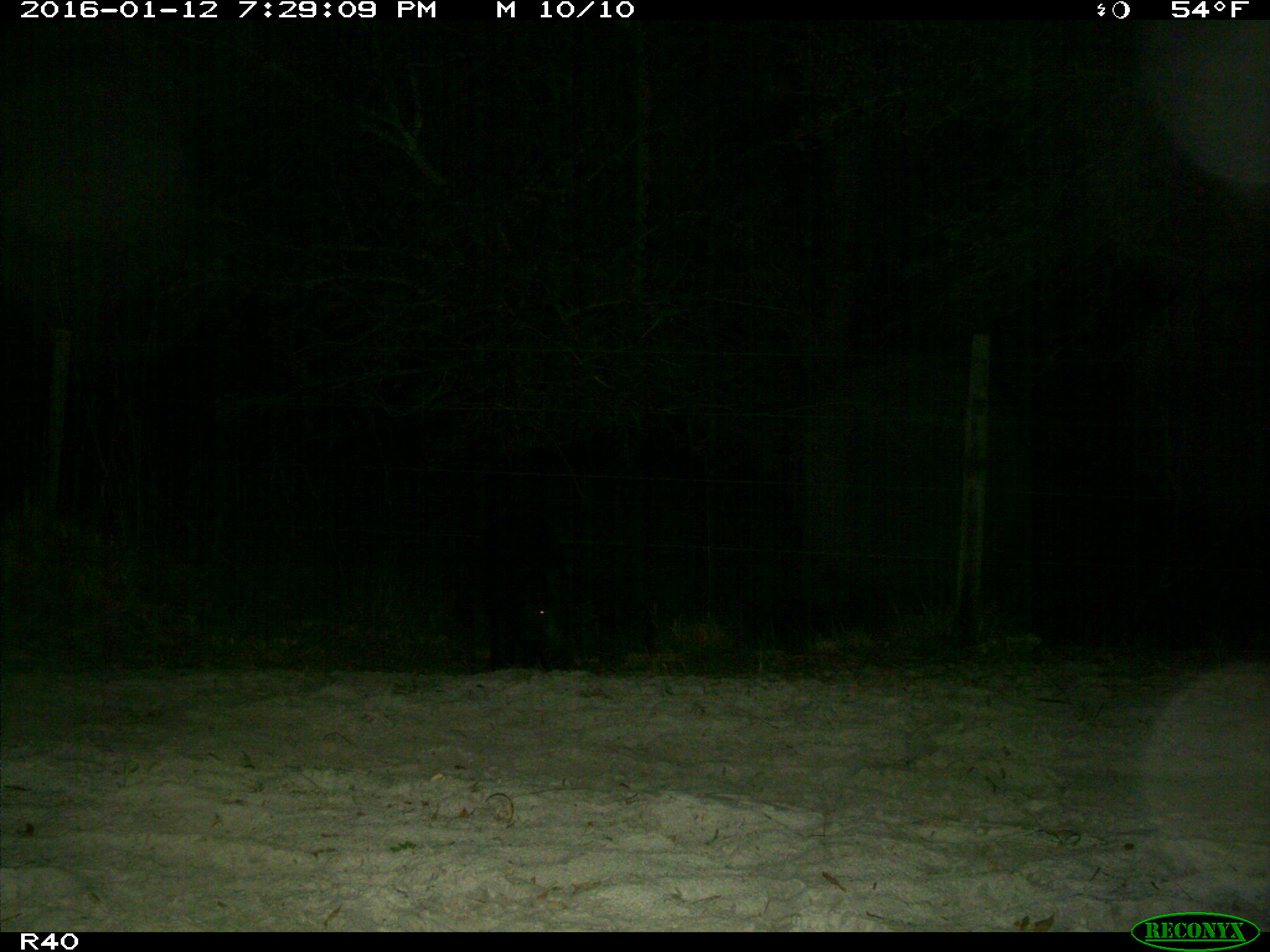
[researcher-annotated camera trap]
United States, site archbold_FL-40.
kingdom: Animalia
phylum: Chordata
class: Mammalia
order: Artiodactyla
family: Suidae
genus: Sus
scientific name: Sus scrofa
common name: wild boar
Sus scrofa (wild boar).